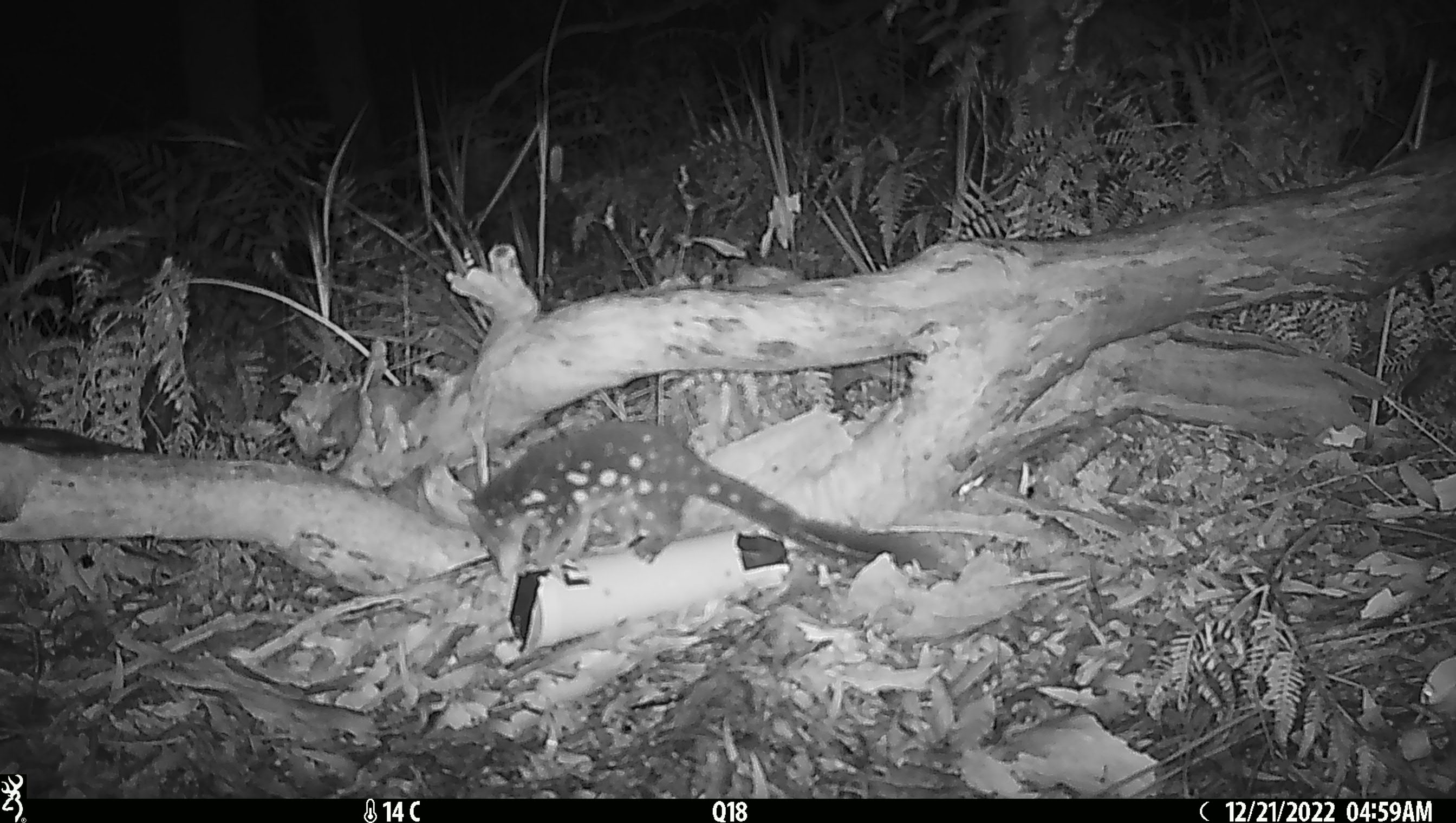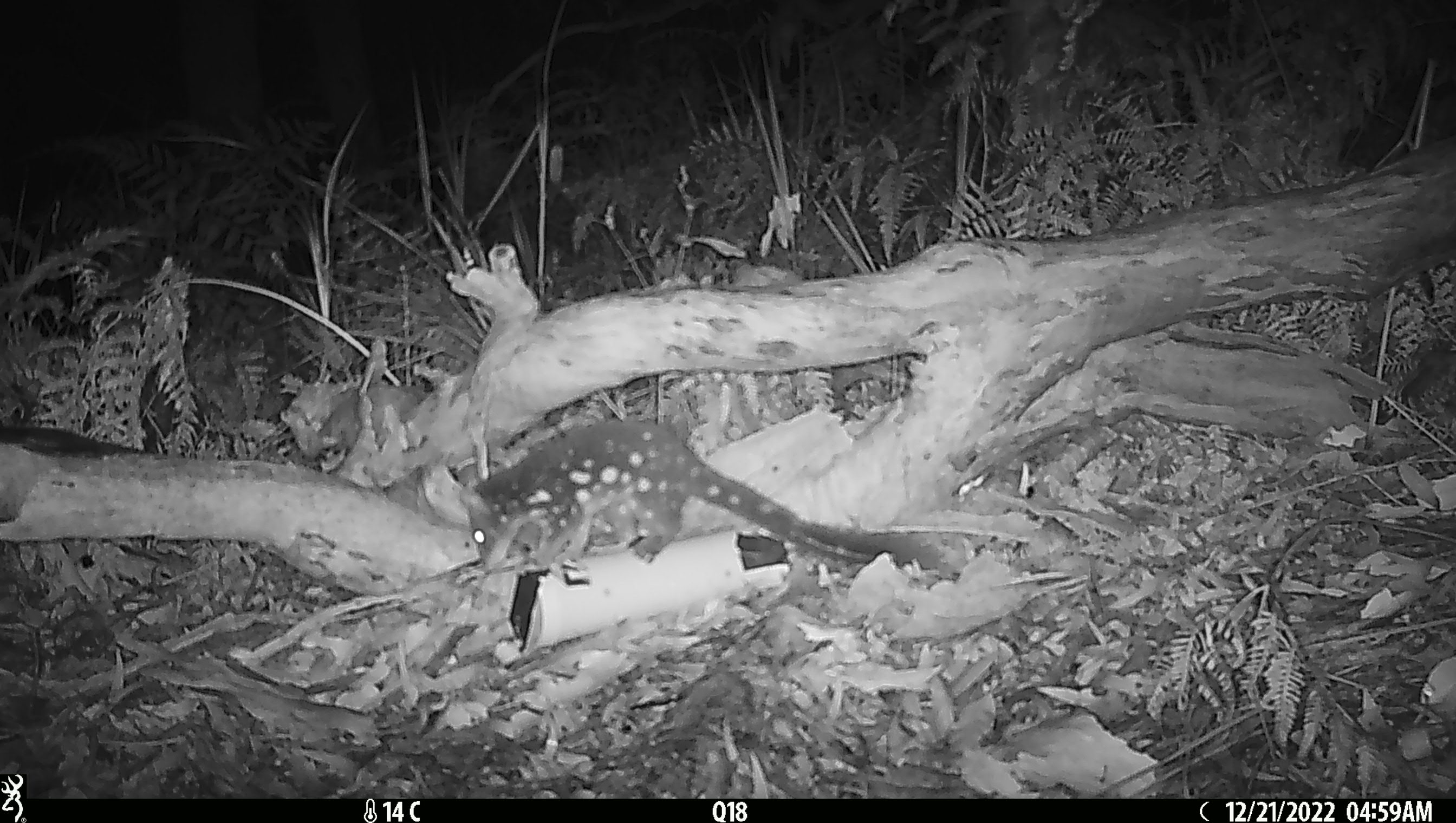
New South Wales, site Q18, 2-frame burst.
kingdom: Animalia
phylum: Chordata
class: Mammalia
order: Dasyuromorphia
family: Dasyuridae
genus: Dasyurus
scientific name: Dasyurus maculatus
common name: spotted-tailed quoll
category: quoll